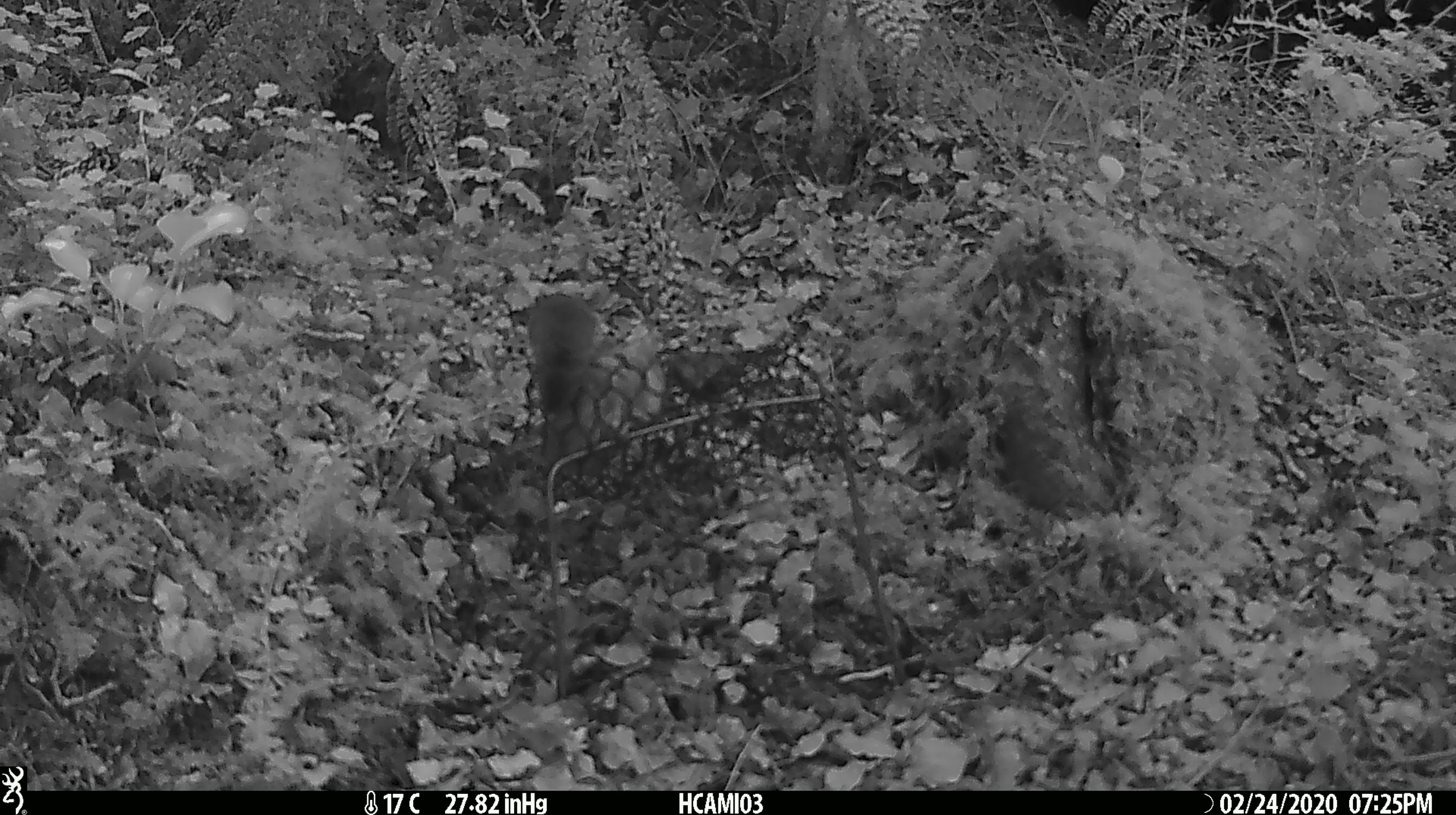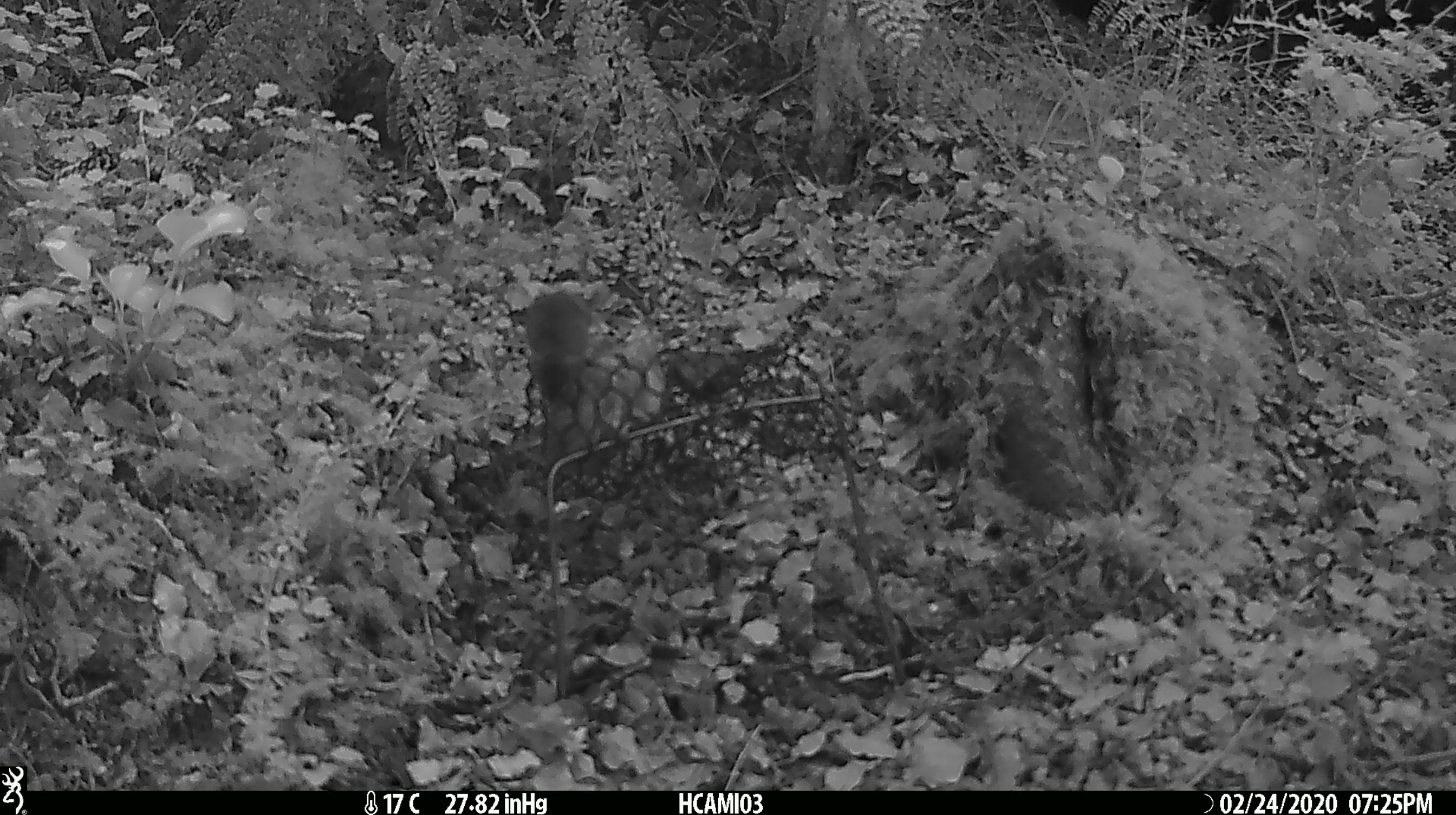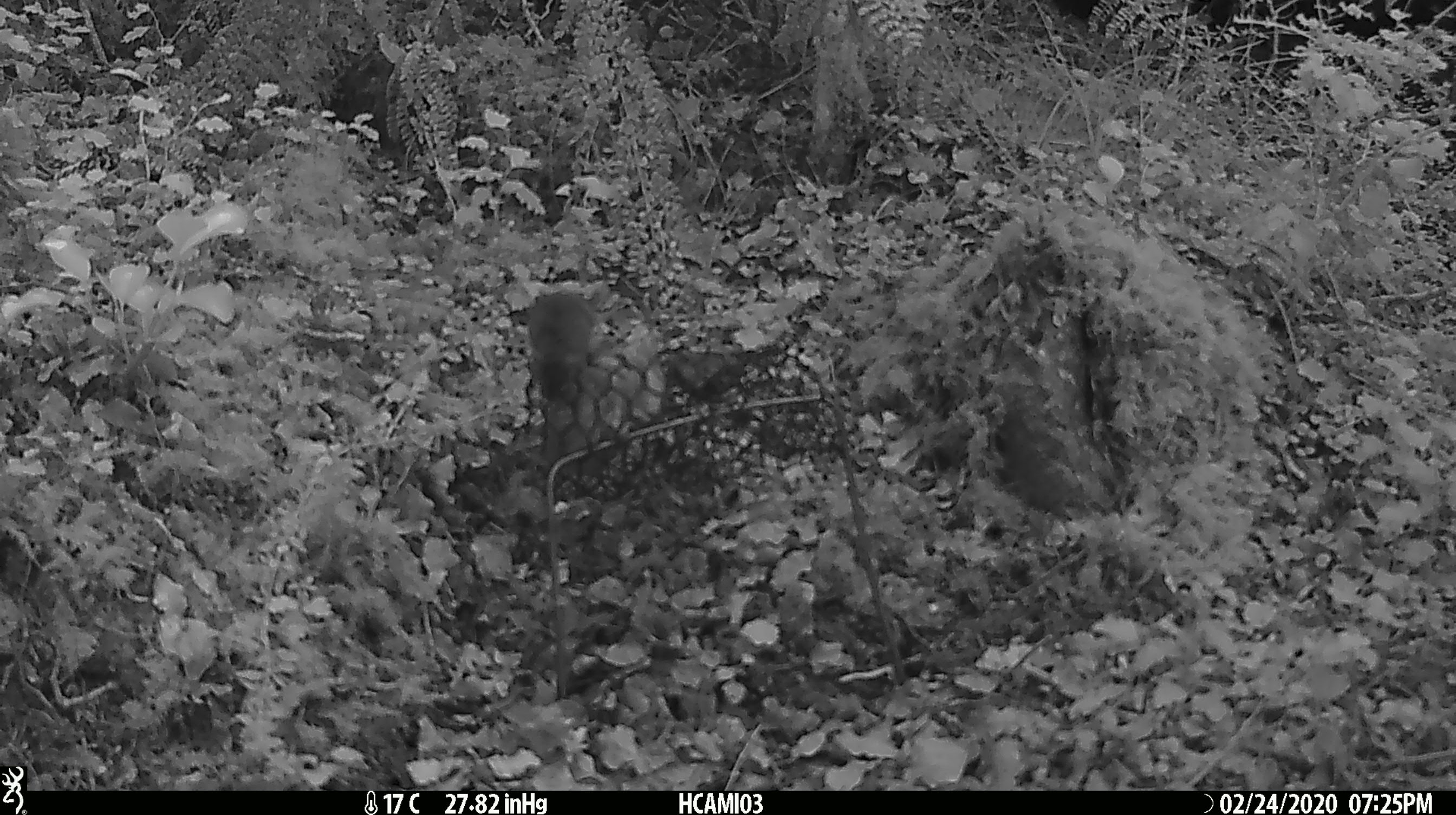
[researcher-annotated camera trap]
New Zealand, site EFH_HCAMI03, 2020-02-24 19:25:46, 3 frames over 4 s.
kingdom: Animalia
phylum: Chordata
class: Mammalia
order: Rodentia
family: Muridae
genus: Mus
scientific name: Mus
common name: mouse